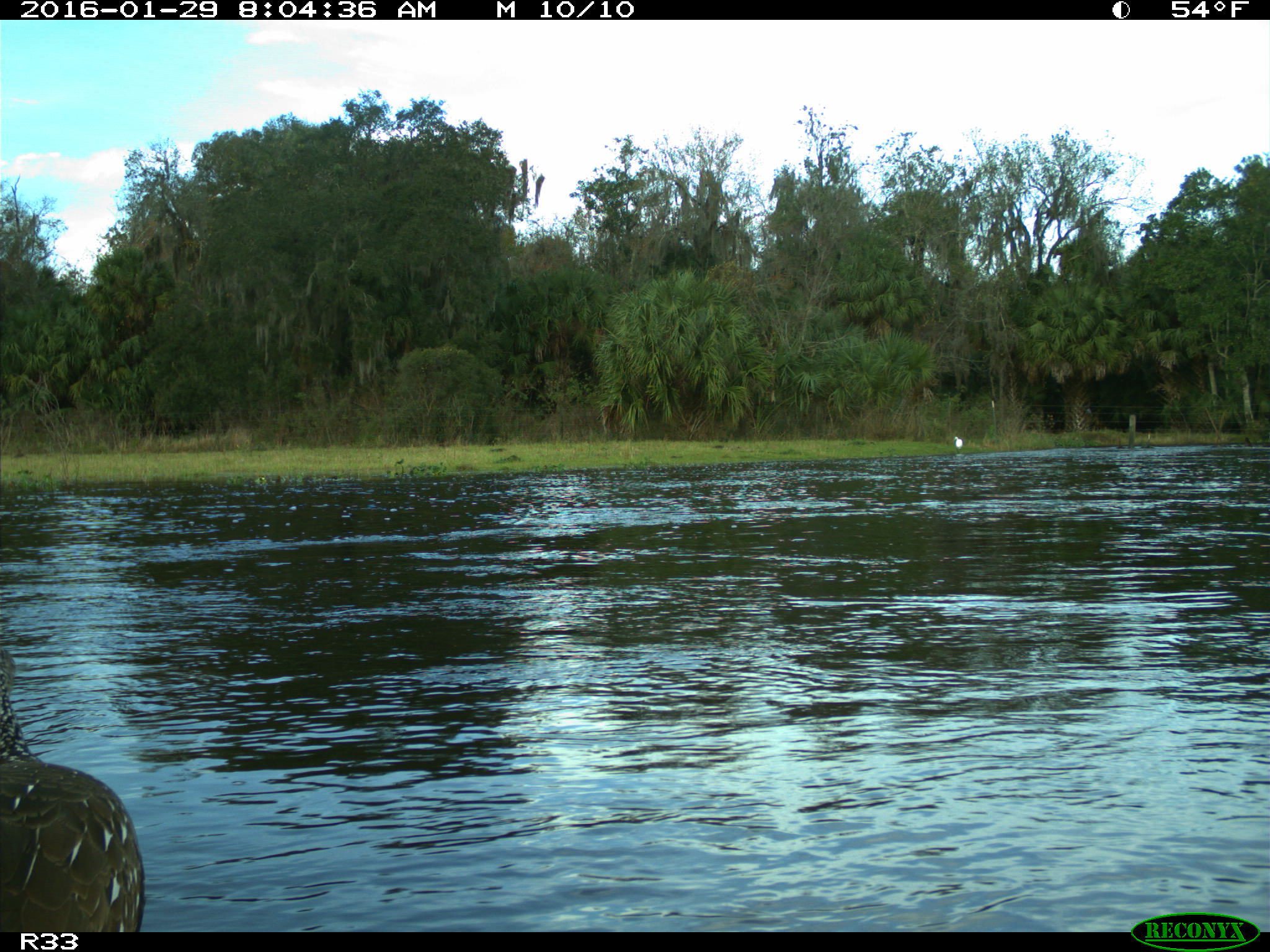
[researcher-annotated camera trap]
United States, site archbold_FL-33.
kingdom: Animalia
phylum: Chordata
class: Aves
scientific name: Aves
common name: birds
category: unidentified bird